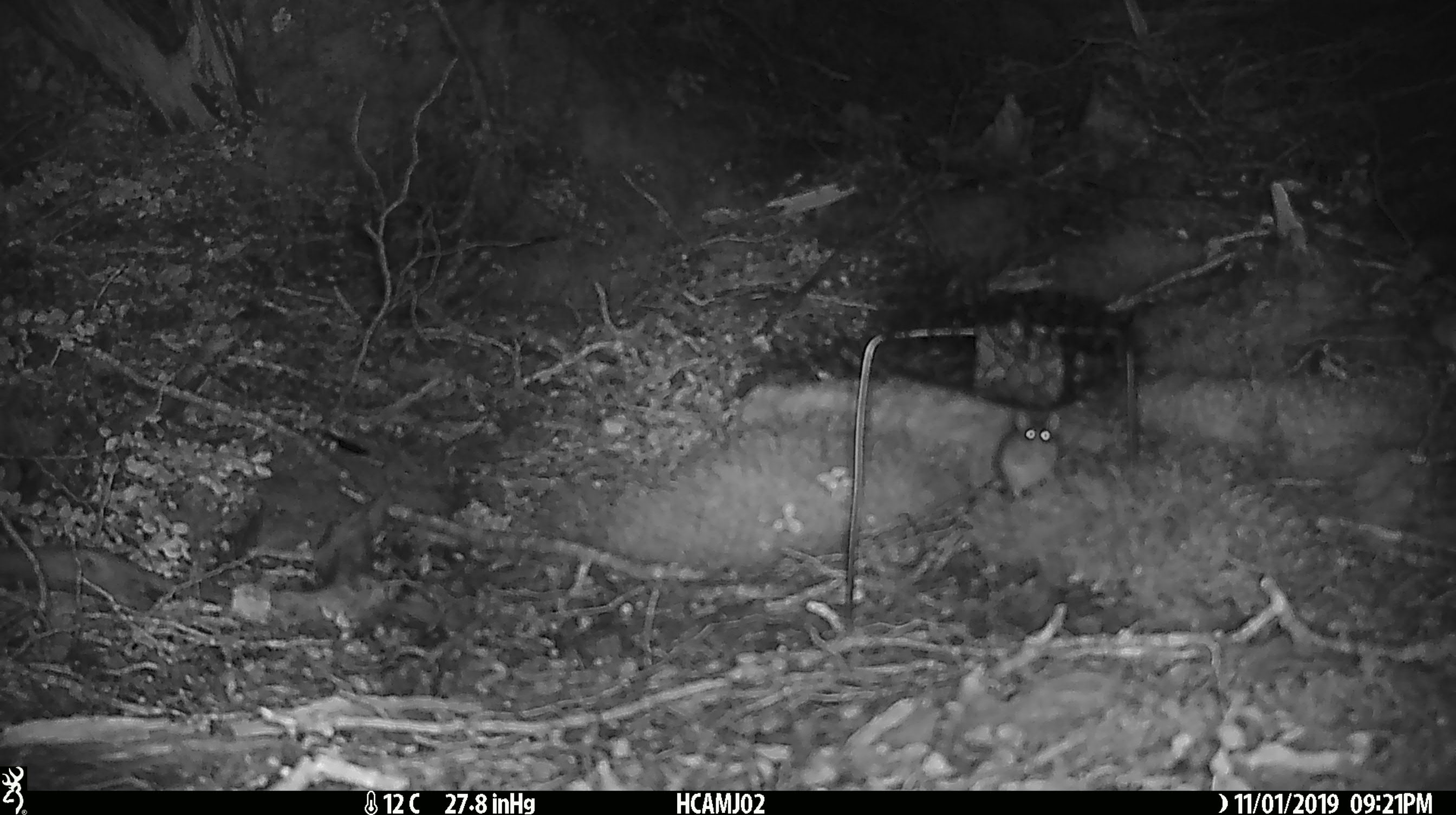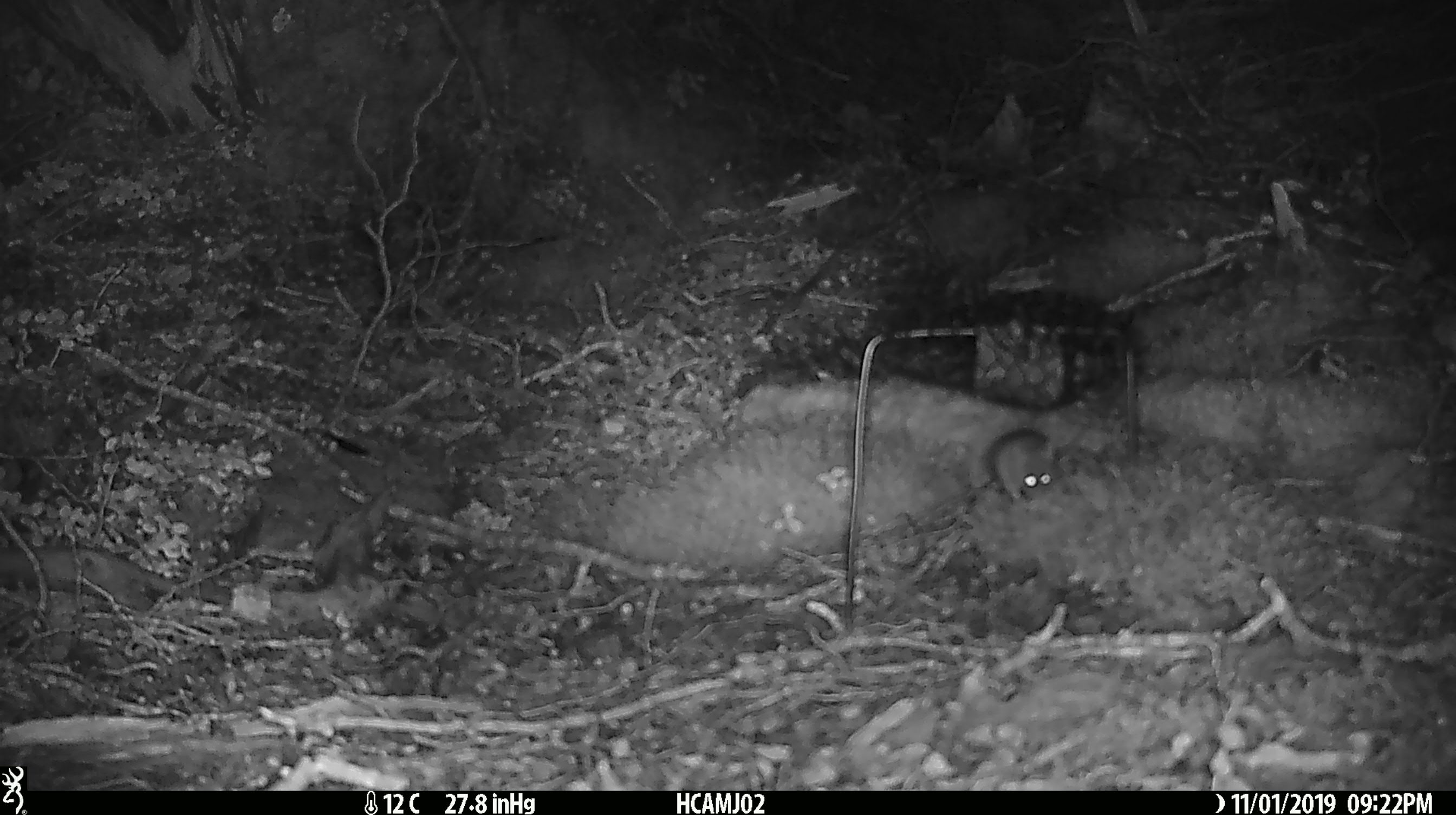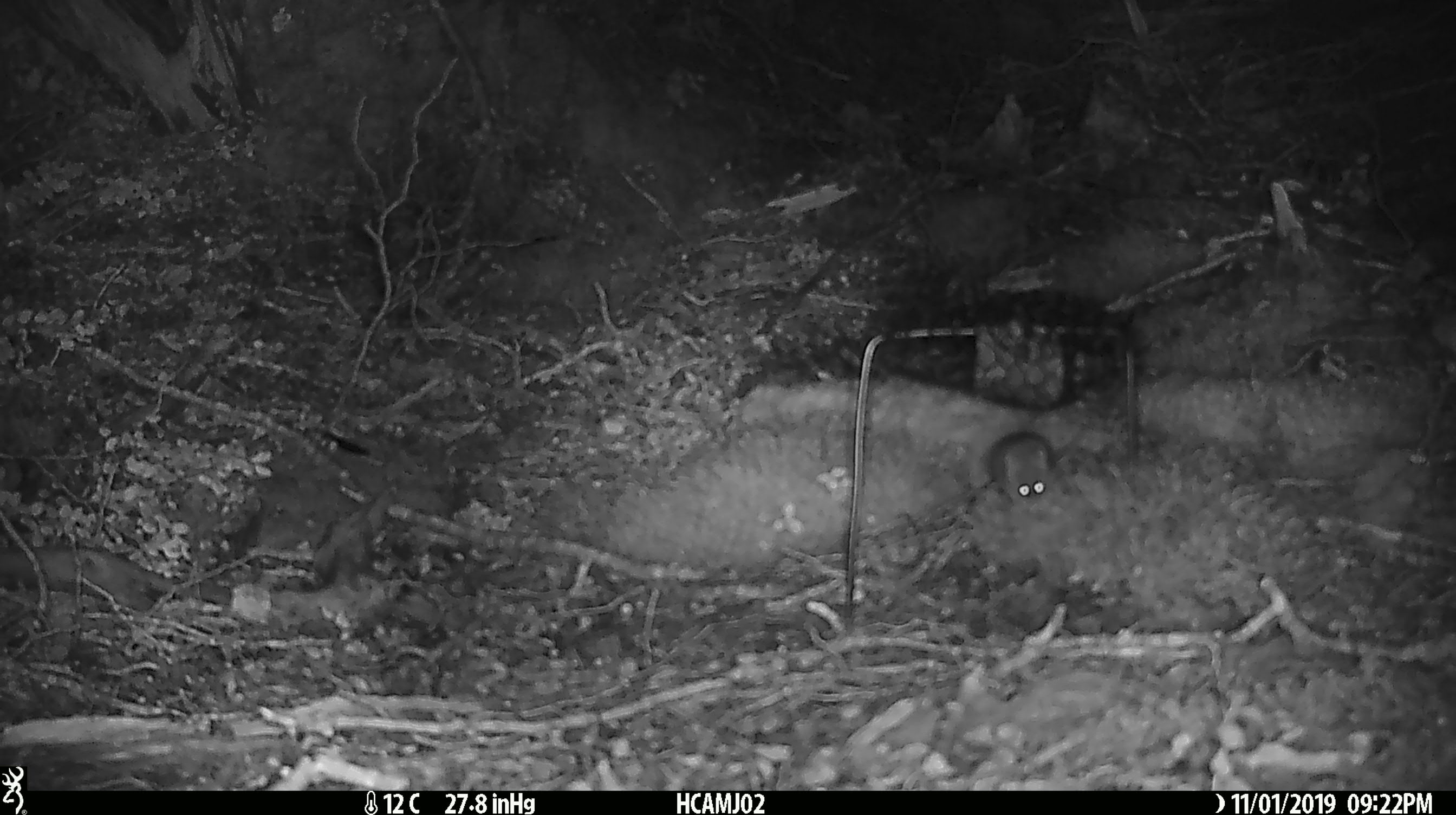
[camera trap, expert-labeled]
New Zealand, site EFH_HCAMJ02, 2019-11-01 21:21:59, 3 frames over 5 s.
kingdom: Animalia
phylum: Chordata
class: Mammalia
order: Rodentia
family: Muridae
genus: Mus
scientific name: Mus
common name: mouse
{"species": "mouse (Mus)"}